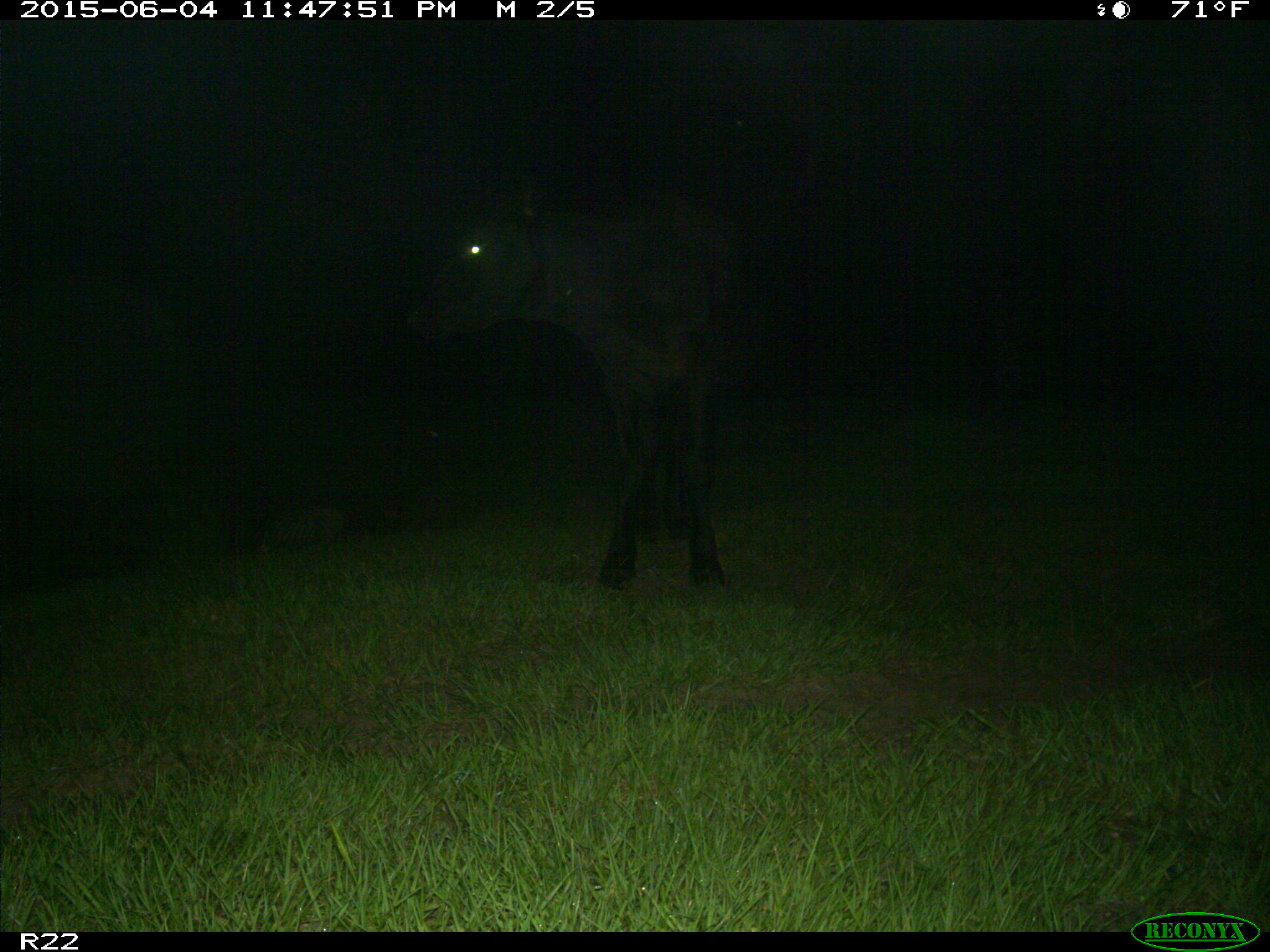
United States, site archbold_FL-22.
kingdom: Animalia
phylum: Chordata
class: Mammalia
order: Artiodactyla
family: Bovidae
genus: Bos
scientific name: Bos taurus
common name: domestic cow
Bos taurus (domestic cow).